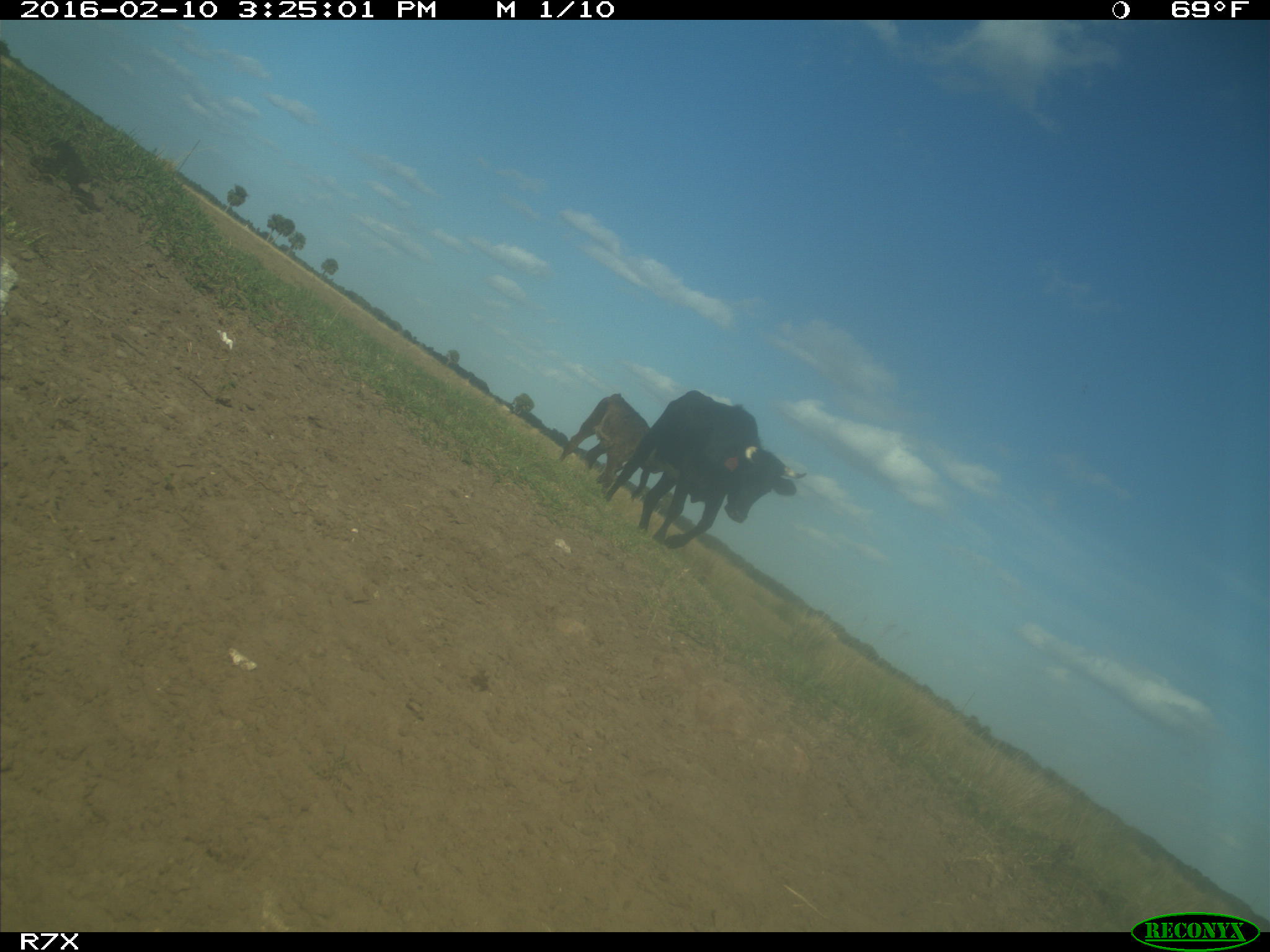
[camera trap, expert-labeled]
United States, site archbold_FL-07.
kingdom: Animalia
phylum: Chordata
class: Mammalia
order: Artiodactyla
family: Bovidae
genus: Bos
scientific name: Bos taurus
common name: domestic cow